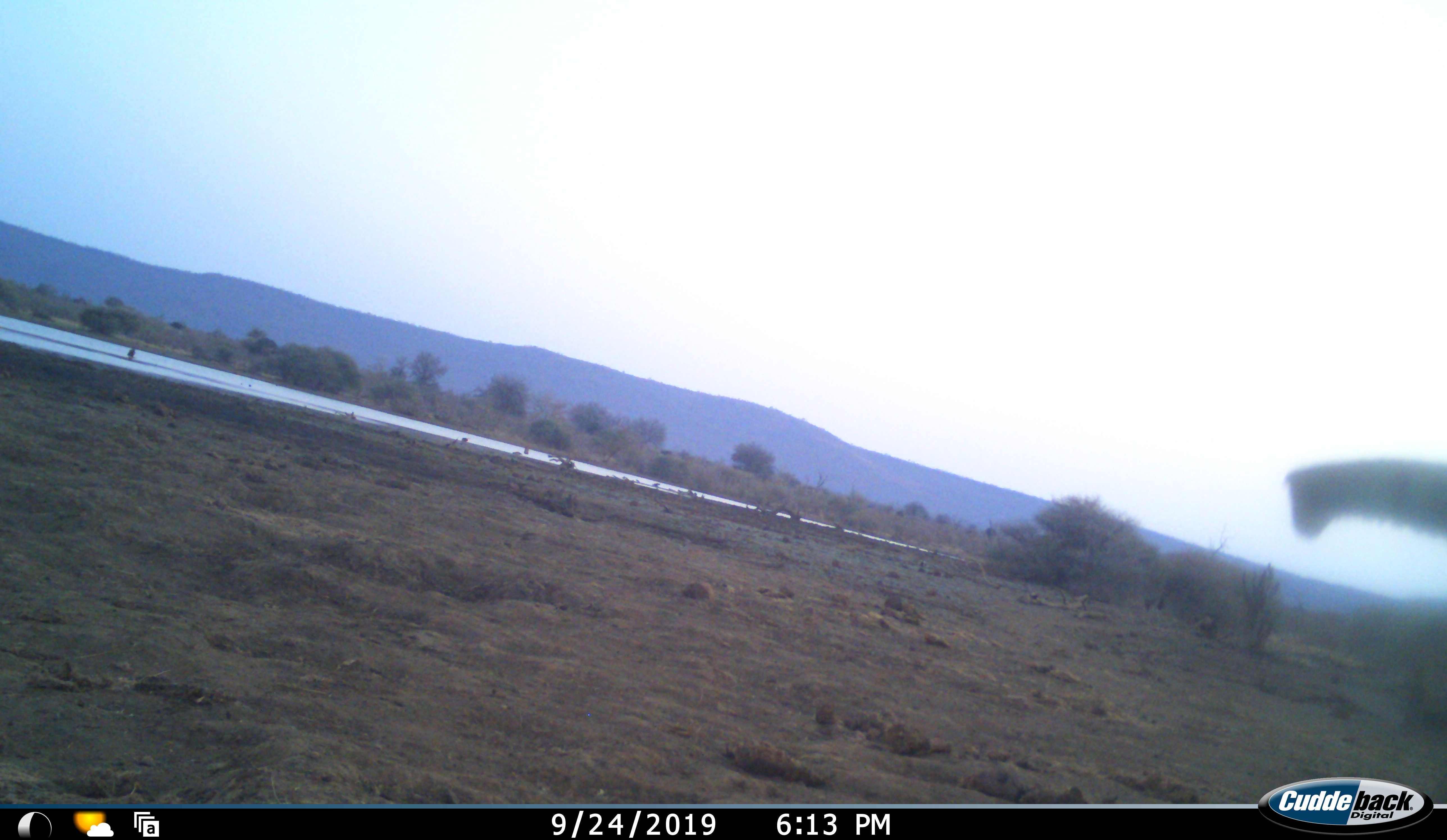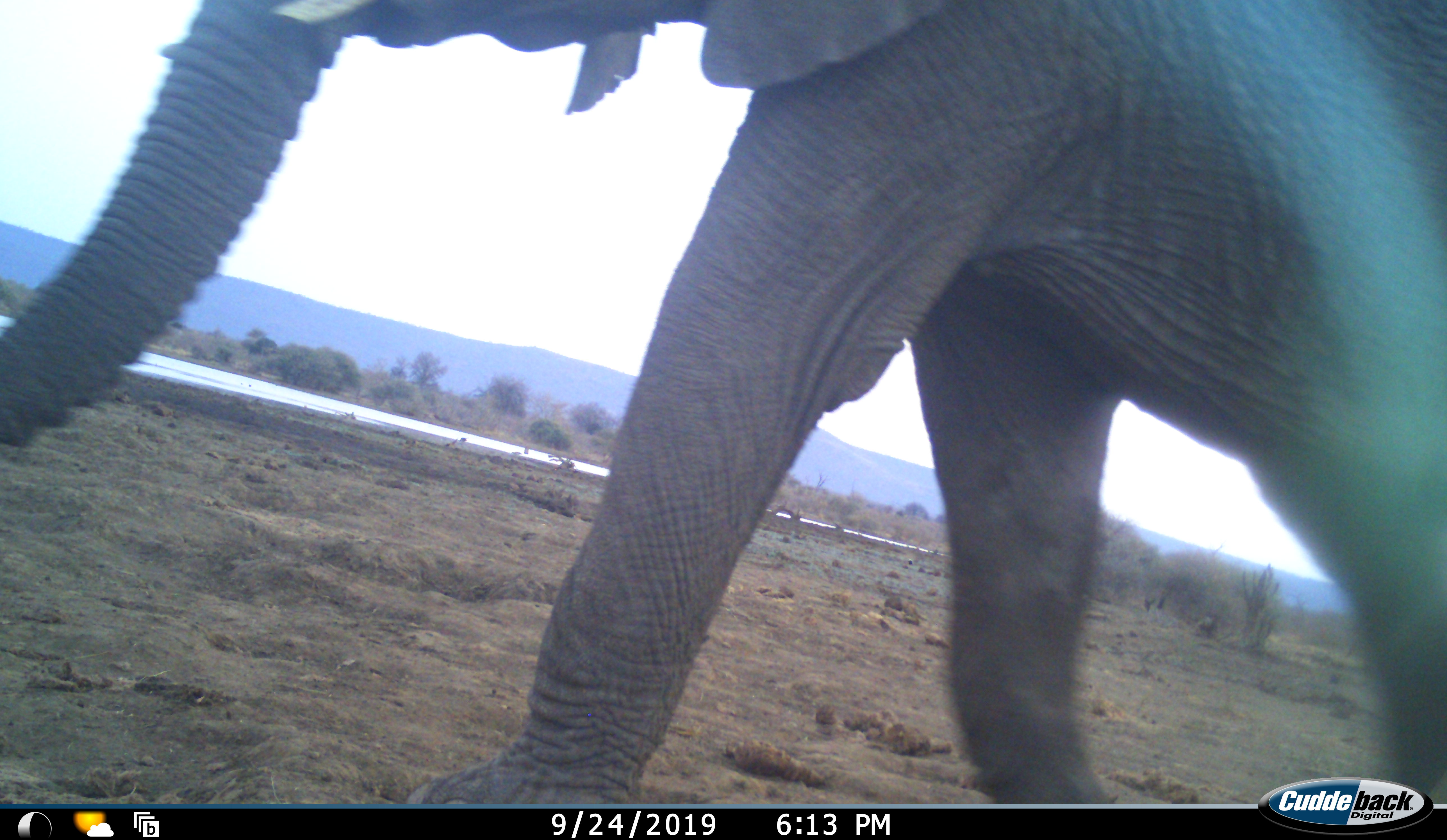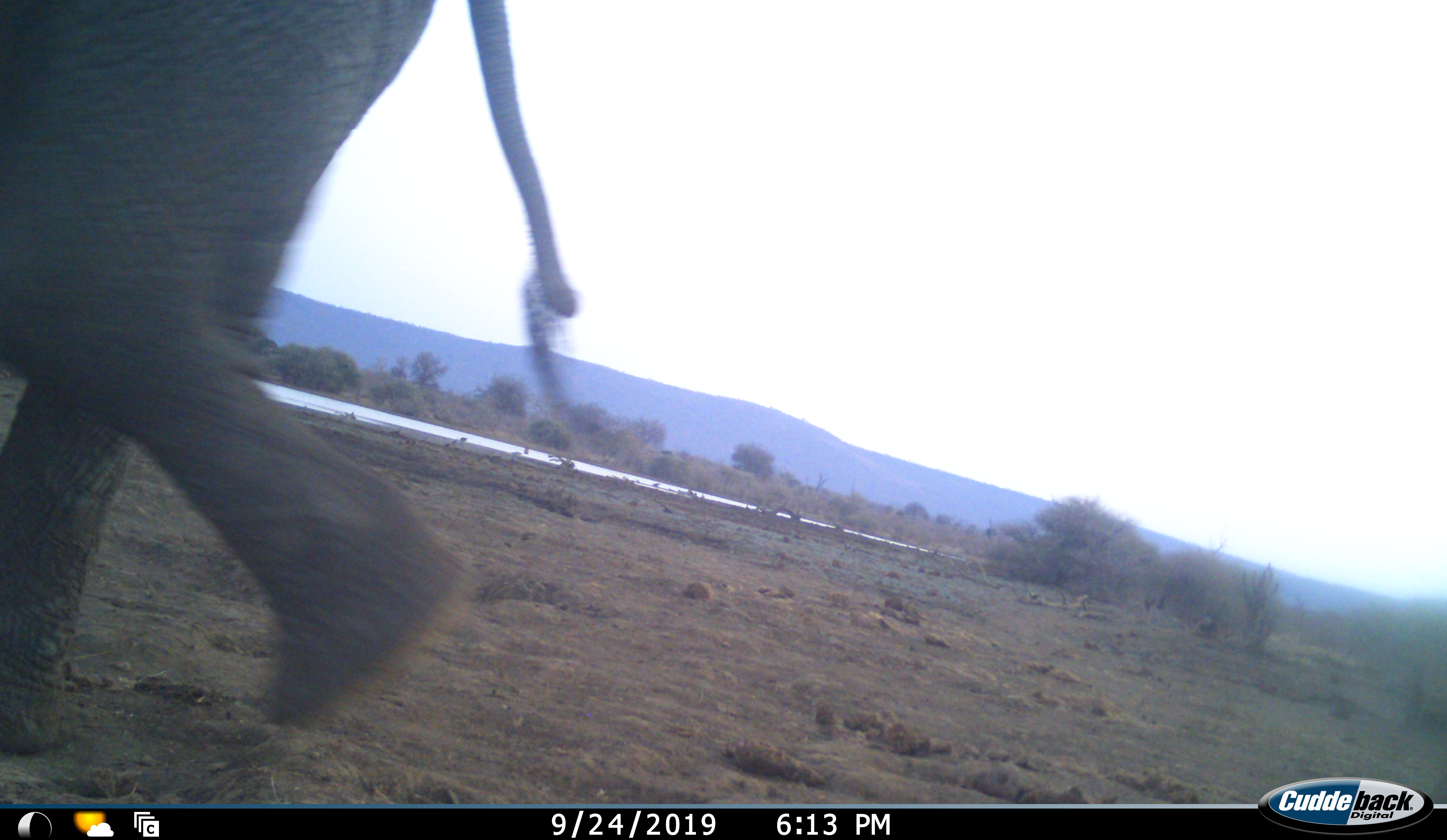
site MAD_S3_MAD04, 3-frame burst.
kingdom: Animalia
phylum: Chordata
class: Mammalia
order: Proboscidea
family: Elephantidae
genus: Loxodonta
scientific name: Loxodonta africana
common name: african bush elephant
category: elephant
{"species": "elephant (african bush elephant) (Loxodonta africana)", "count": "1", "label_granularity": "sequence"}